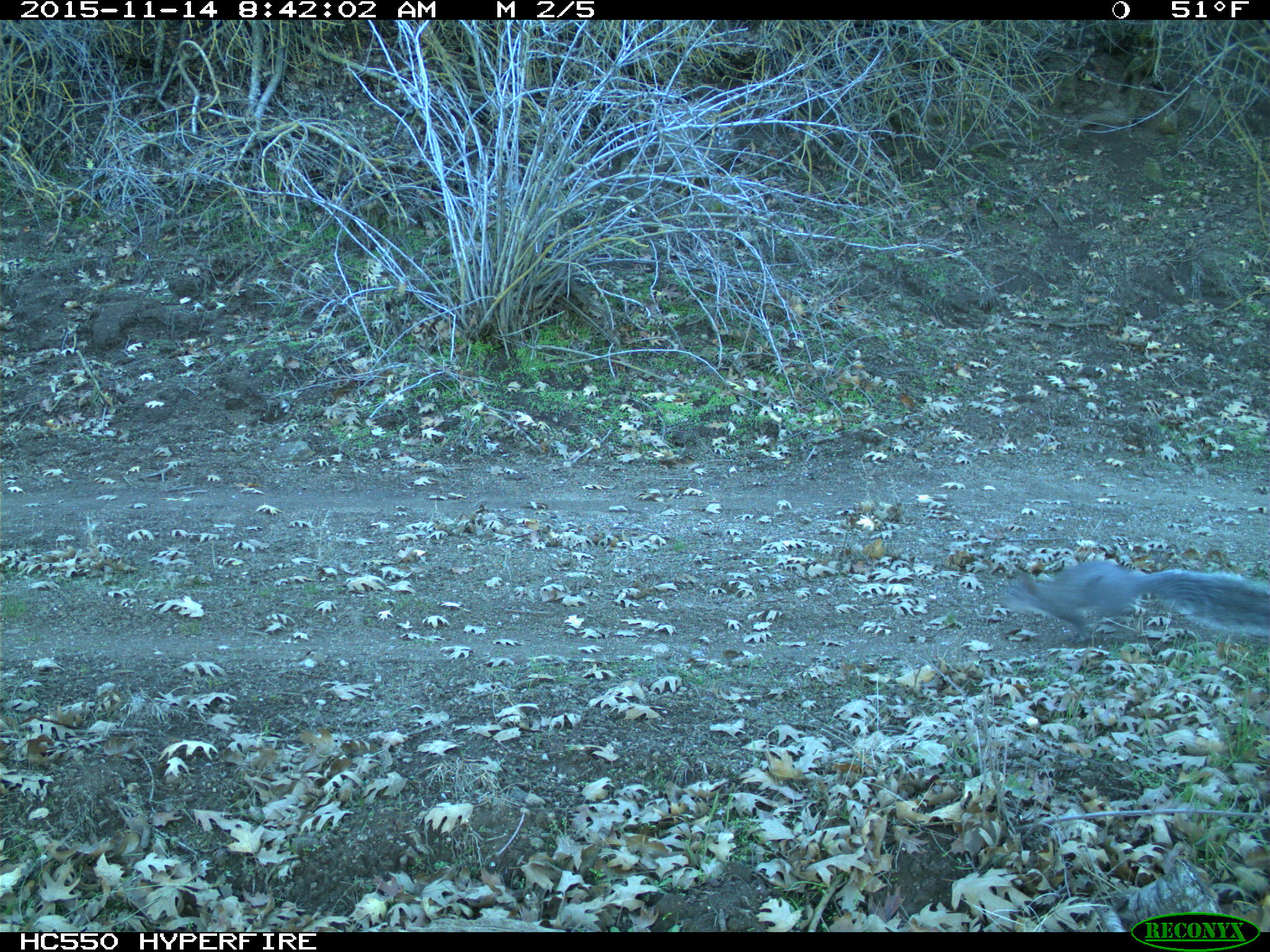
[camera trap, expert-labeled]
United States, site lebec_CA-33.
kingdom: Animalia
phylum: Chordata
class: Mammalia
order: Rodentia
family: Sciuridae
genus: Sciurus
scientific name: Sciurus carolinensis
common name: eastern gray squirrel